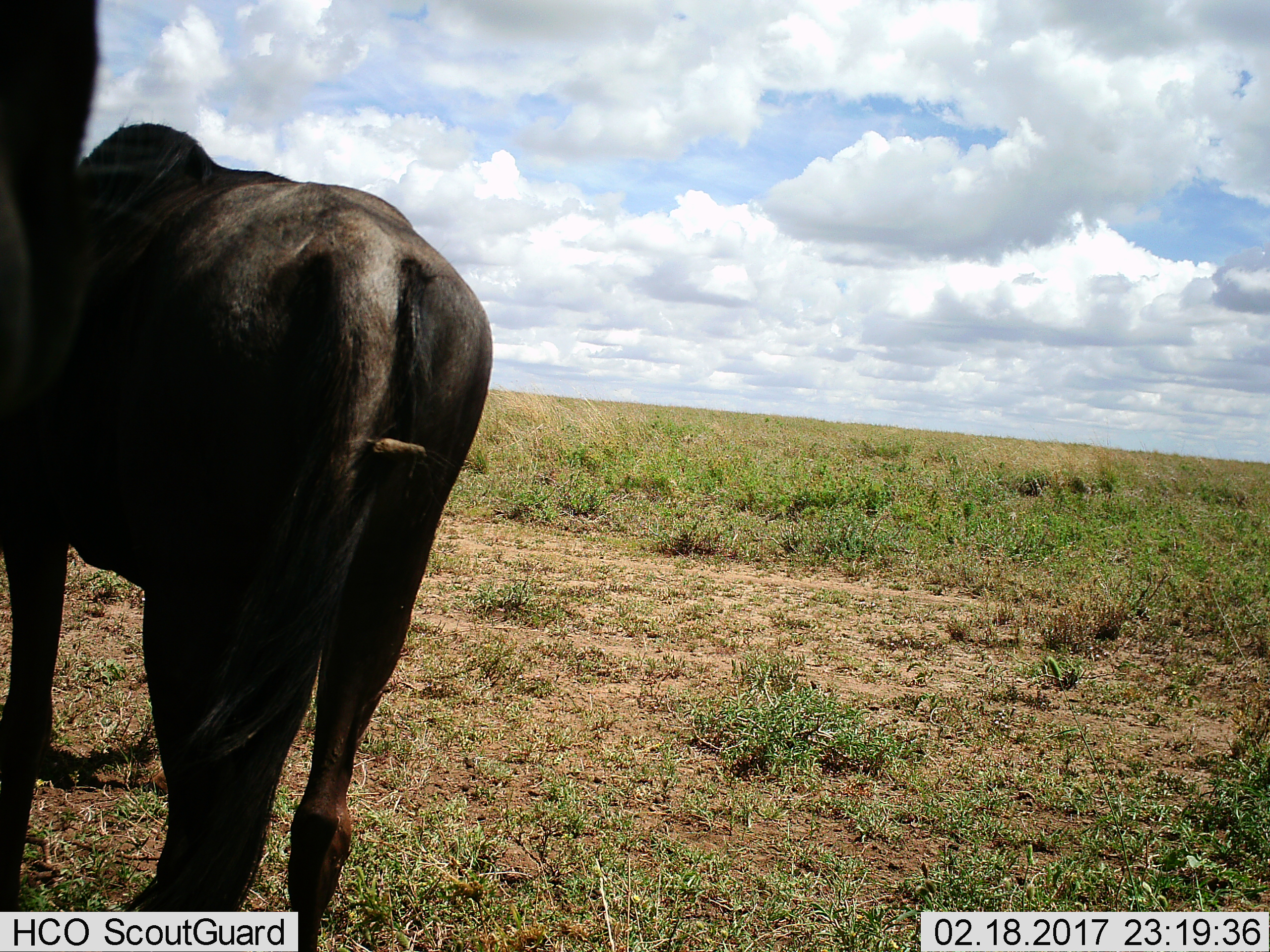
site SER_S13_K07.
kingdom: Animalia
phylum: Chordata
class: Mammalia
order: Artiodactyla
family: Bovidae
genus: Connochaetes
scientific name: Connochaetes taurinus taurinus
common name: blue wildebeest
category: wildebeestblue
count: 2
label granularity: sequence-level